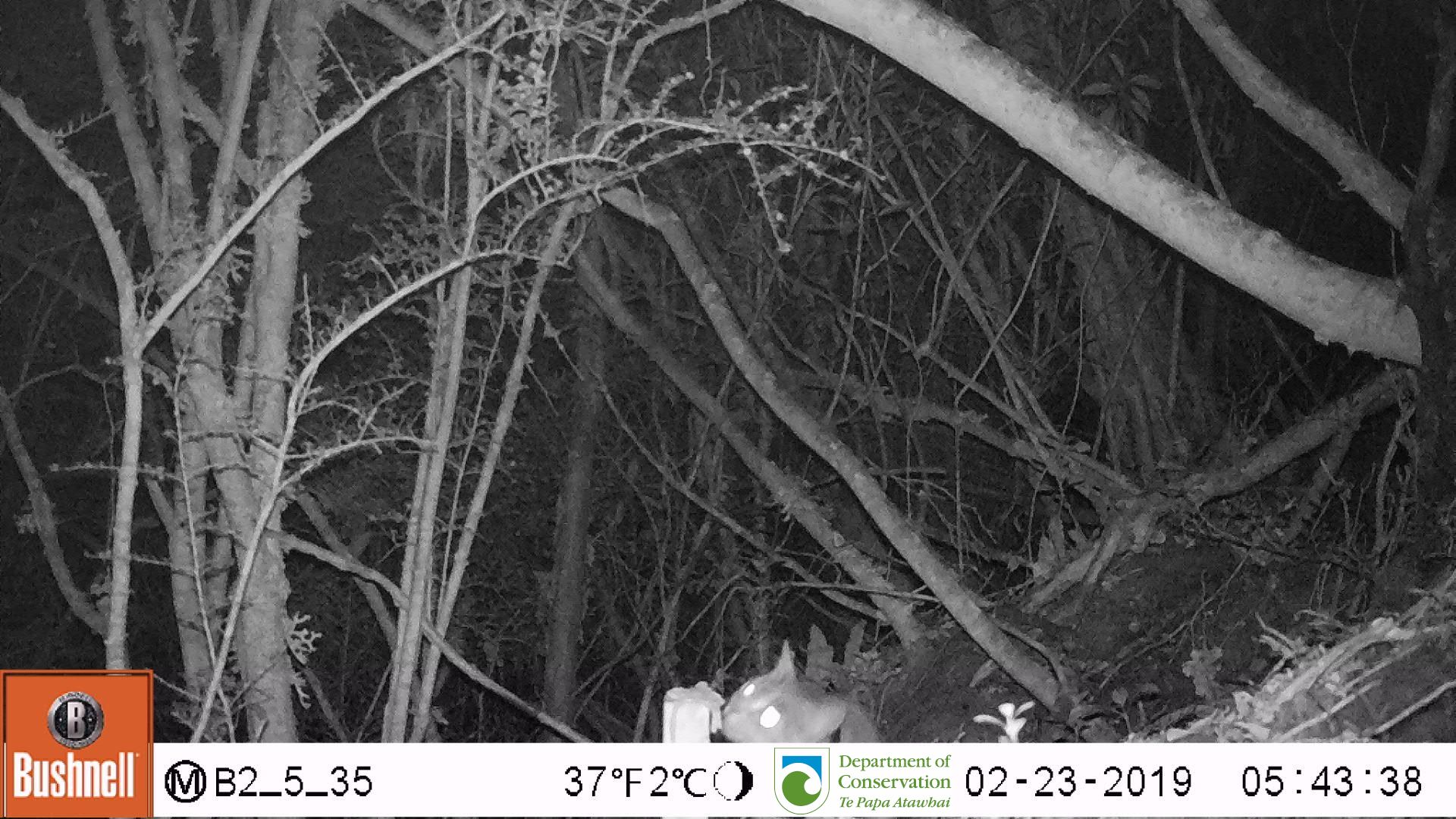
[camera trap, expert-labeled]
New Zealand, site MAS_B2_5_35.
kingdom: Animalia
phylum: Chordata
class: Mammalia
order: Carnivora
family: Felidae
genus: Felis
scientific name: Felis catus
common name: domestic cat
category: cat